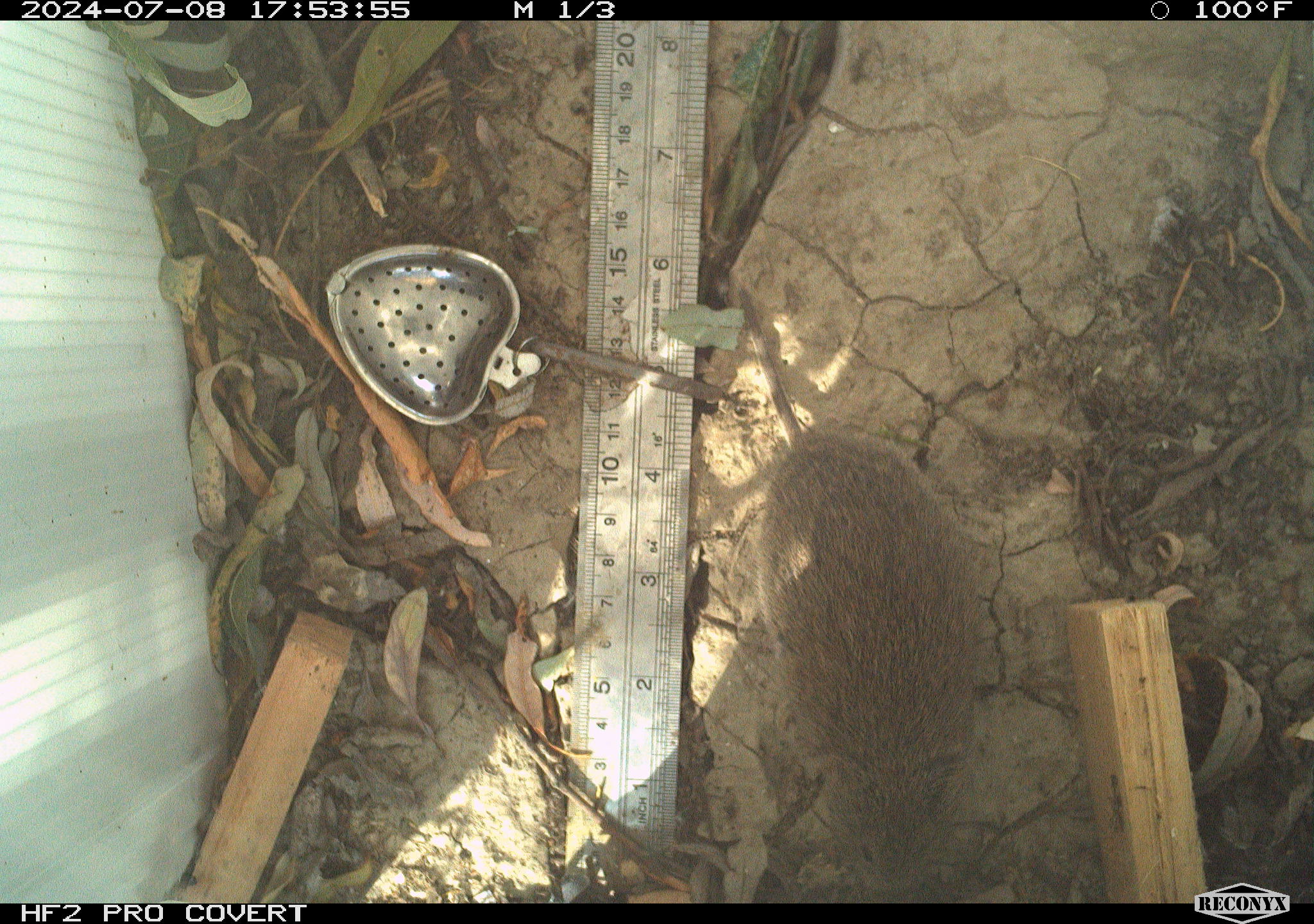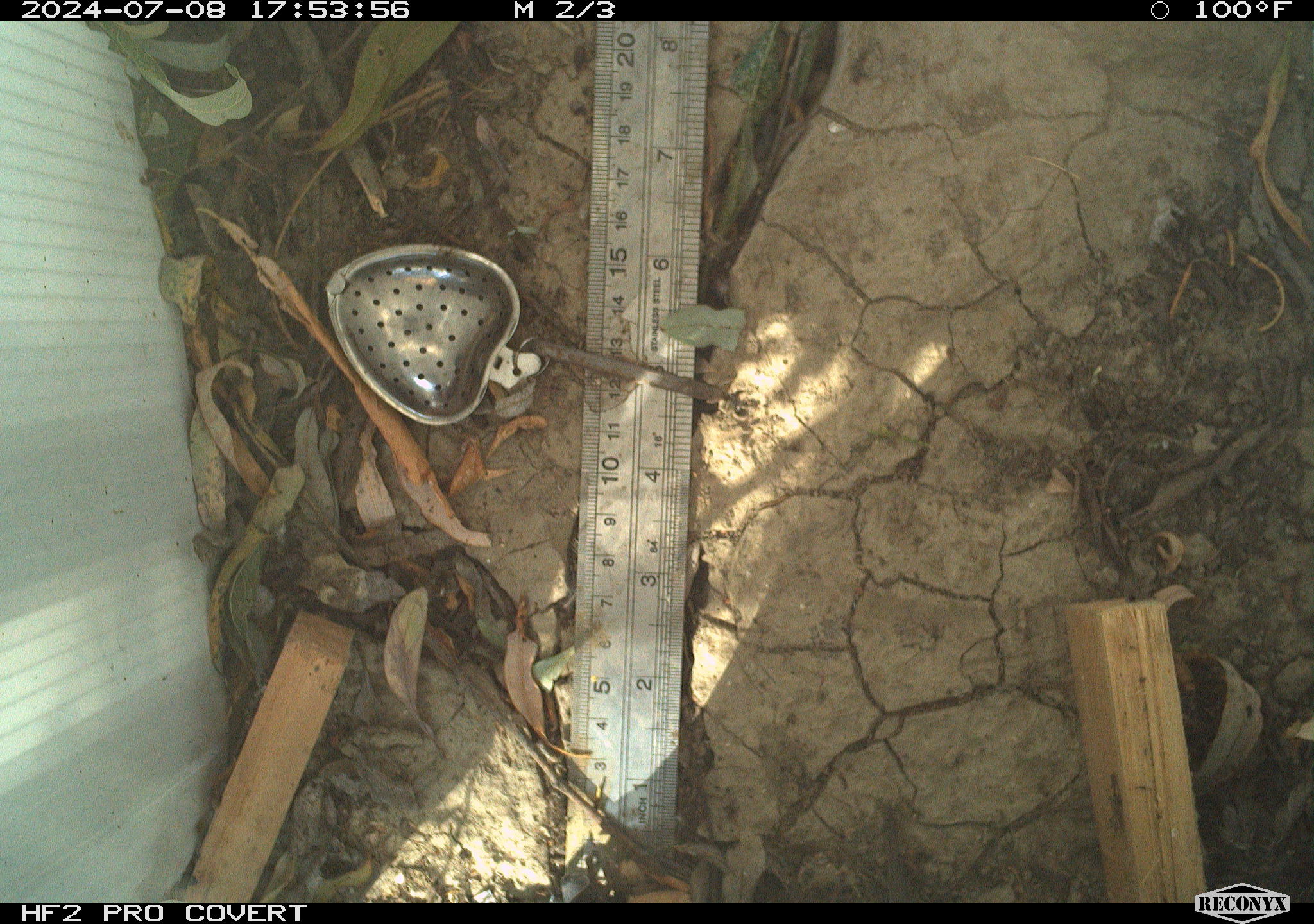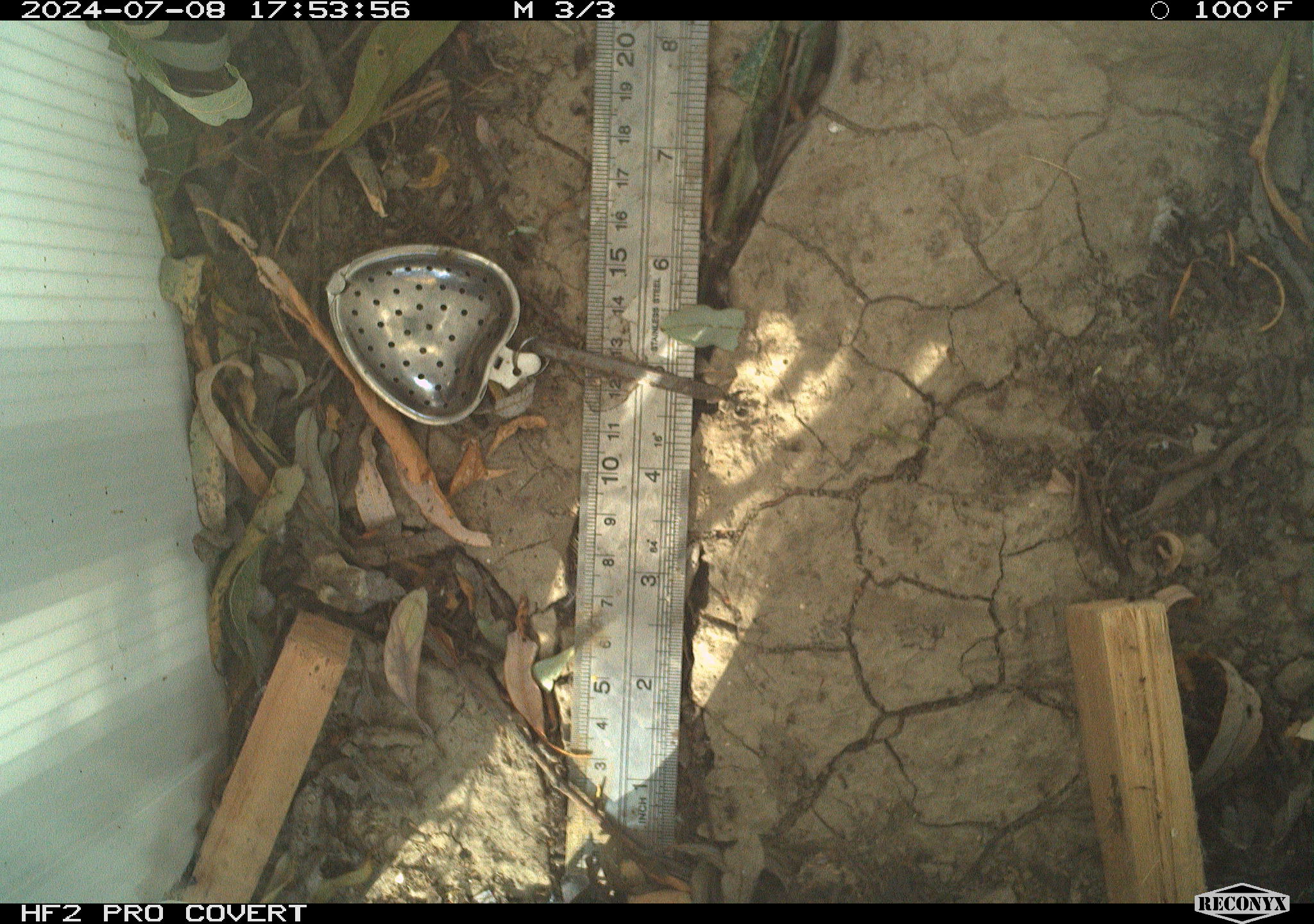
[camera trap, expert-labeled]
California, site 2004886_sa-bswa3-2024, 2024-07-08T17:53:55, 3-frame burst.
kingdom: Animalia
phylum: Chordata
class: Mammalia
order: Rodentia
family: Cricetidae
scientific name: Arvicolinae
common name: voles, lemmings, and muskrats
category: arvicolinae subfamily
Arvicolinae subfamily (voles, lemmings, and muskrats) (Arvicolinae).